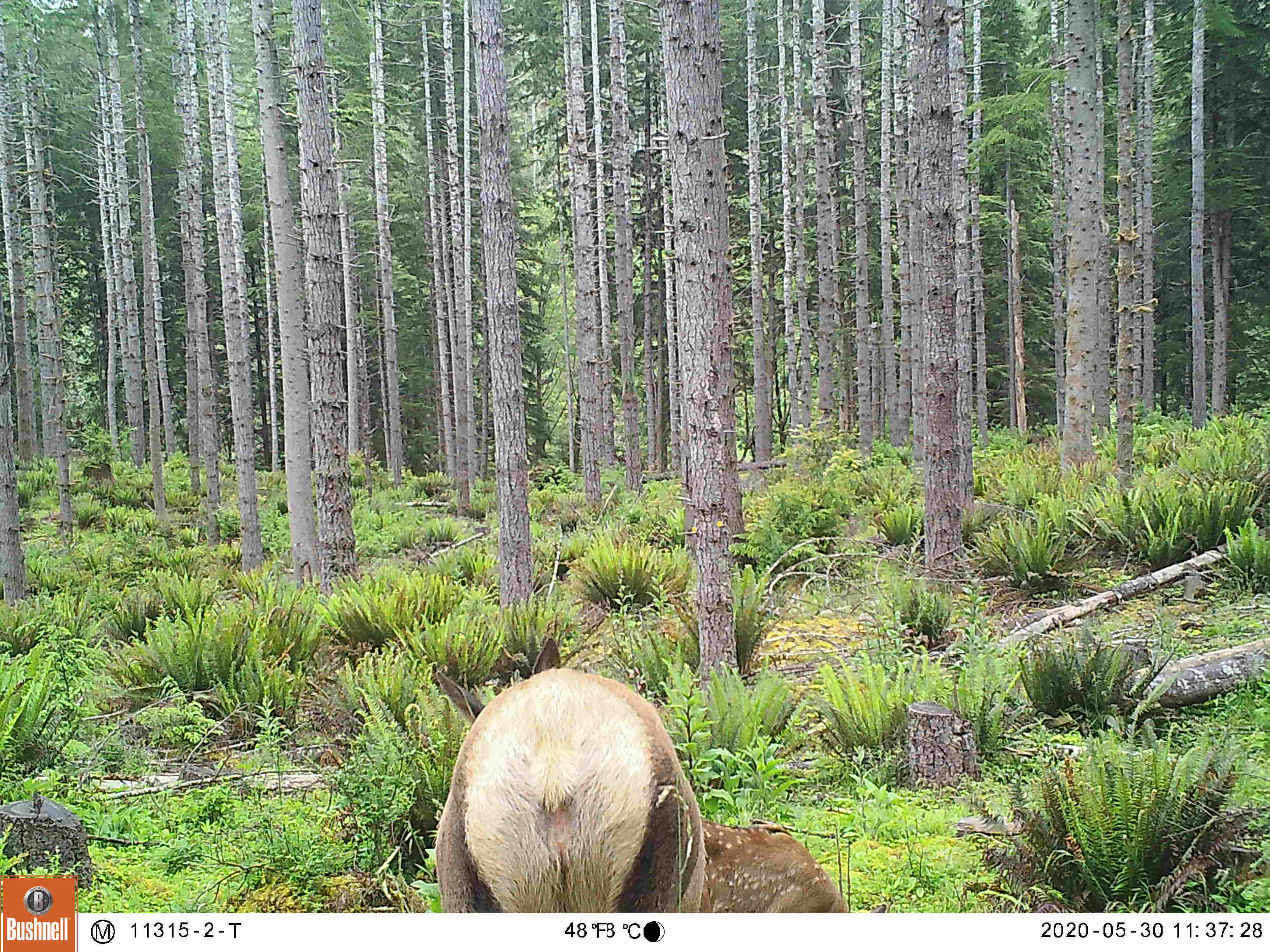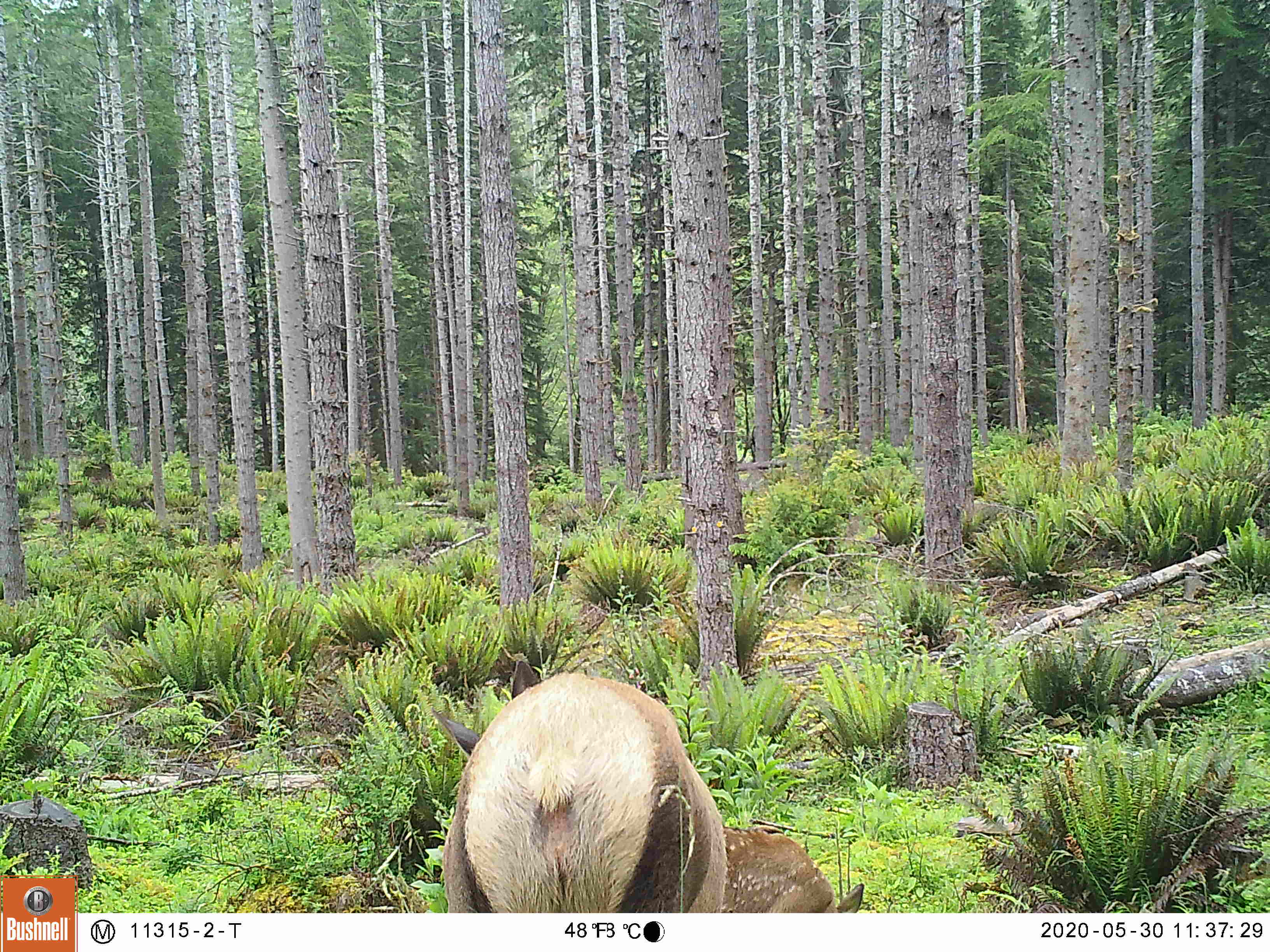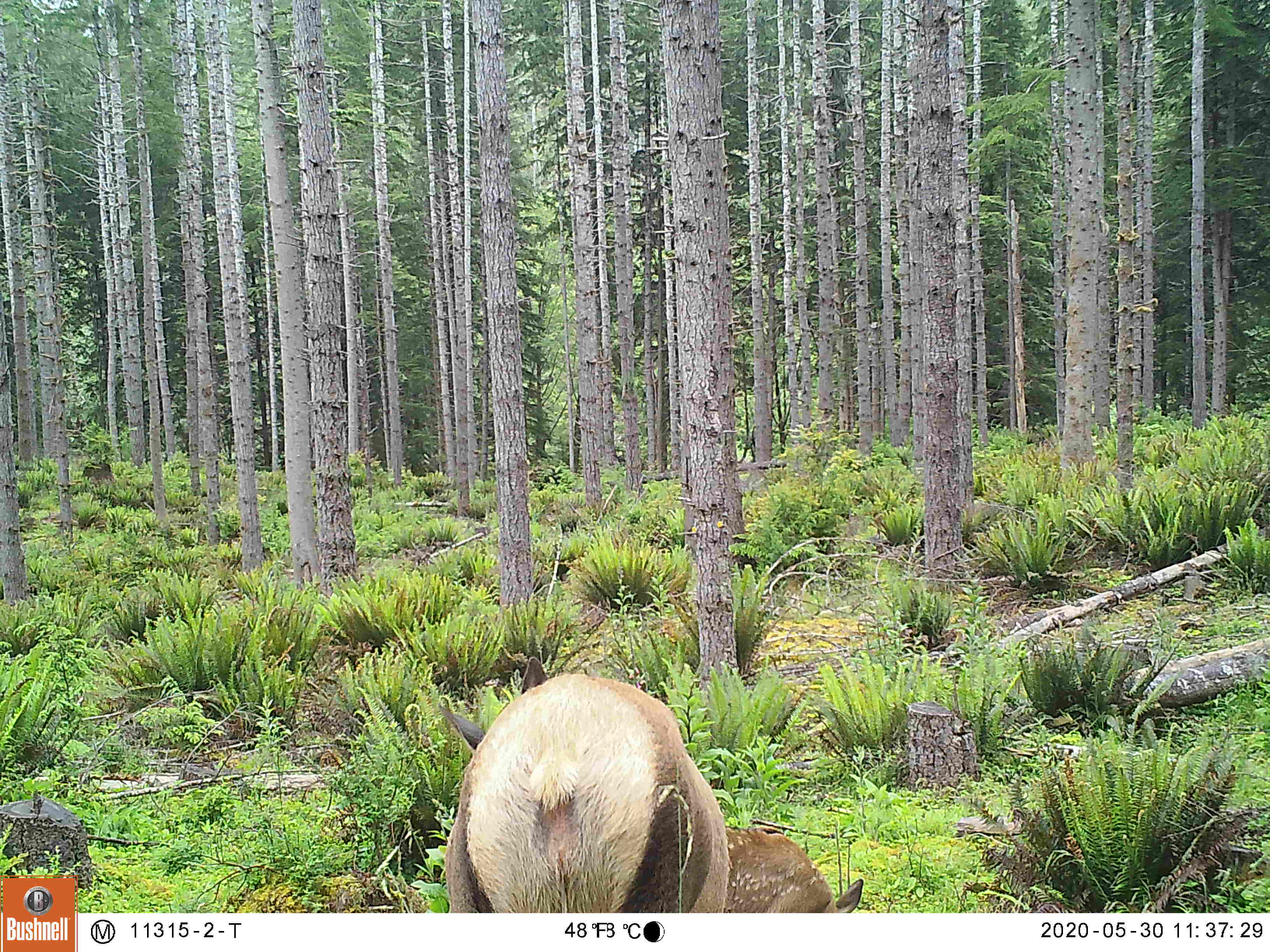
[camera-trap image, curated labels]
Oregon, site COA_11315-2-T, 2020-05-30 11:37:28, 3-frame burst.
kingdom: Animalia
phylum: Chordata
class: Mammalia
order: Artiodactyla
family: Cervidae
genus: Cervus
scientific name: Cervus canadensis roosevelti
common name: roosevelt elk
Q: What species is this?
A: Roosevelt elk (Cervus canadensis roosevelti).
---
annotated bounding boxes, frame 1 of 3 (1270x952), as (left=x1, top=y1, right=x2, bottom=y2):
roosevelt elk: (left=411, top=631, right=708, bottom=906); (left=702, top=814, right=852, bottom=906)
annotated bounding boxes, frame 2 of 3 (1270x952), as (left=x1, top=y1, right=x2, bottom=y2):
roosevelt elk: (left=435, top=648, right=737, bottom=911); (left=724, top=814, right=869, bottom=911)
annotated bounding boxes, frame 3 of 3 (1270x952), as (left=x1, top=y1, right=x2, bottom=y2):
roosevelt elk: (left=441, top=668, right=732, bottom=909); (left=735, top=823, right=867, bottom=909)